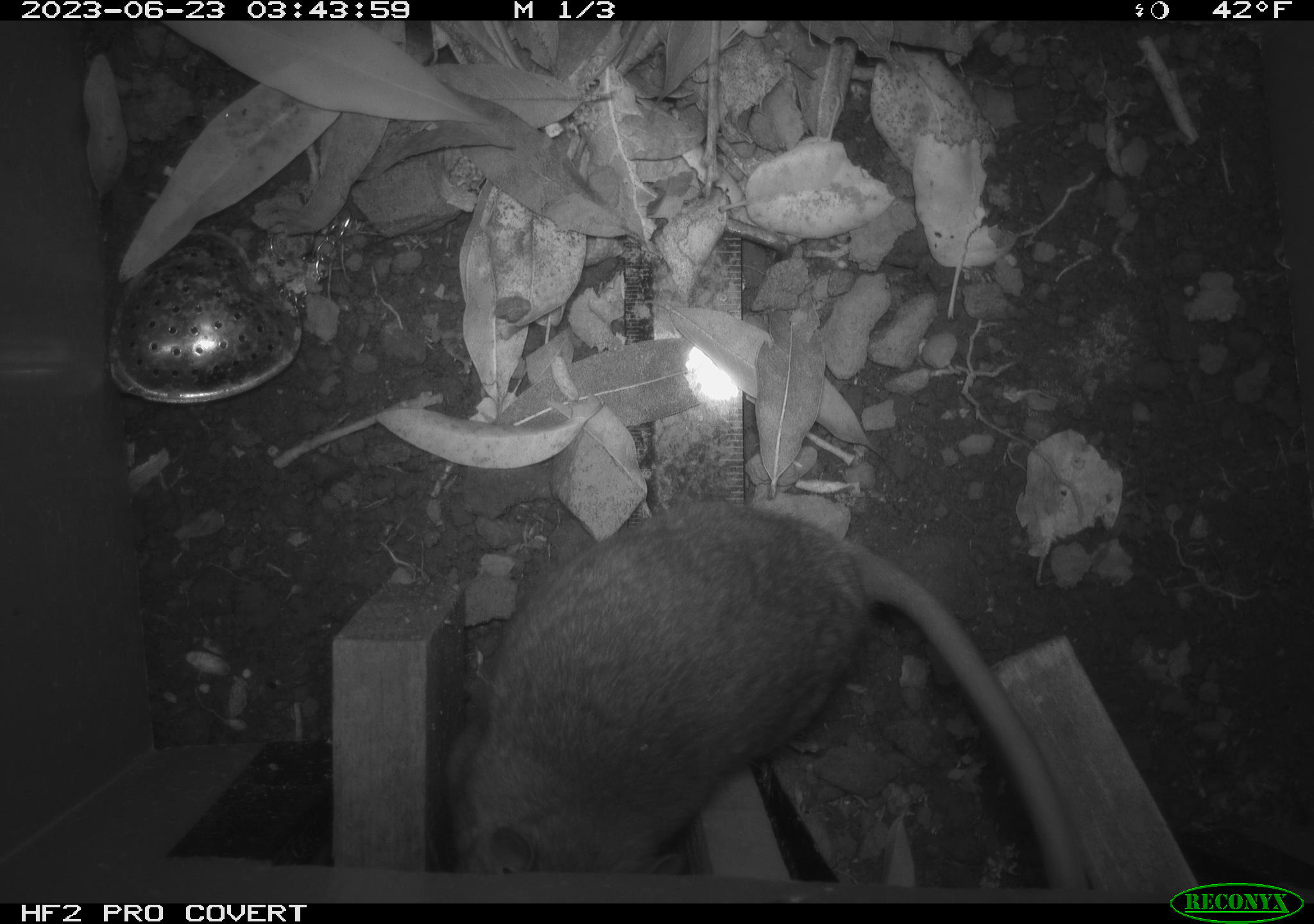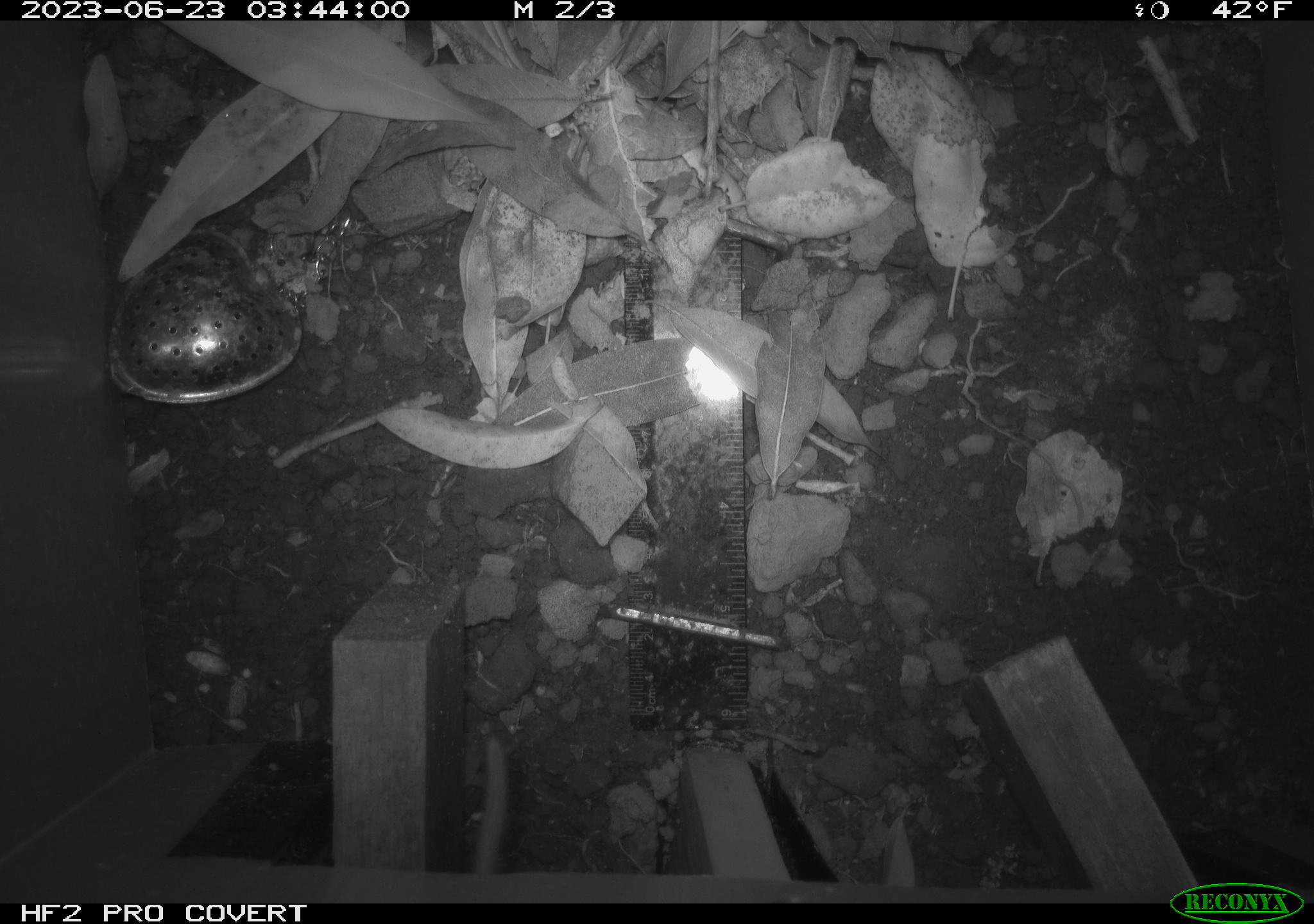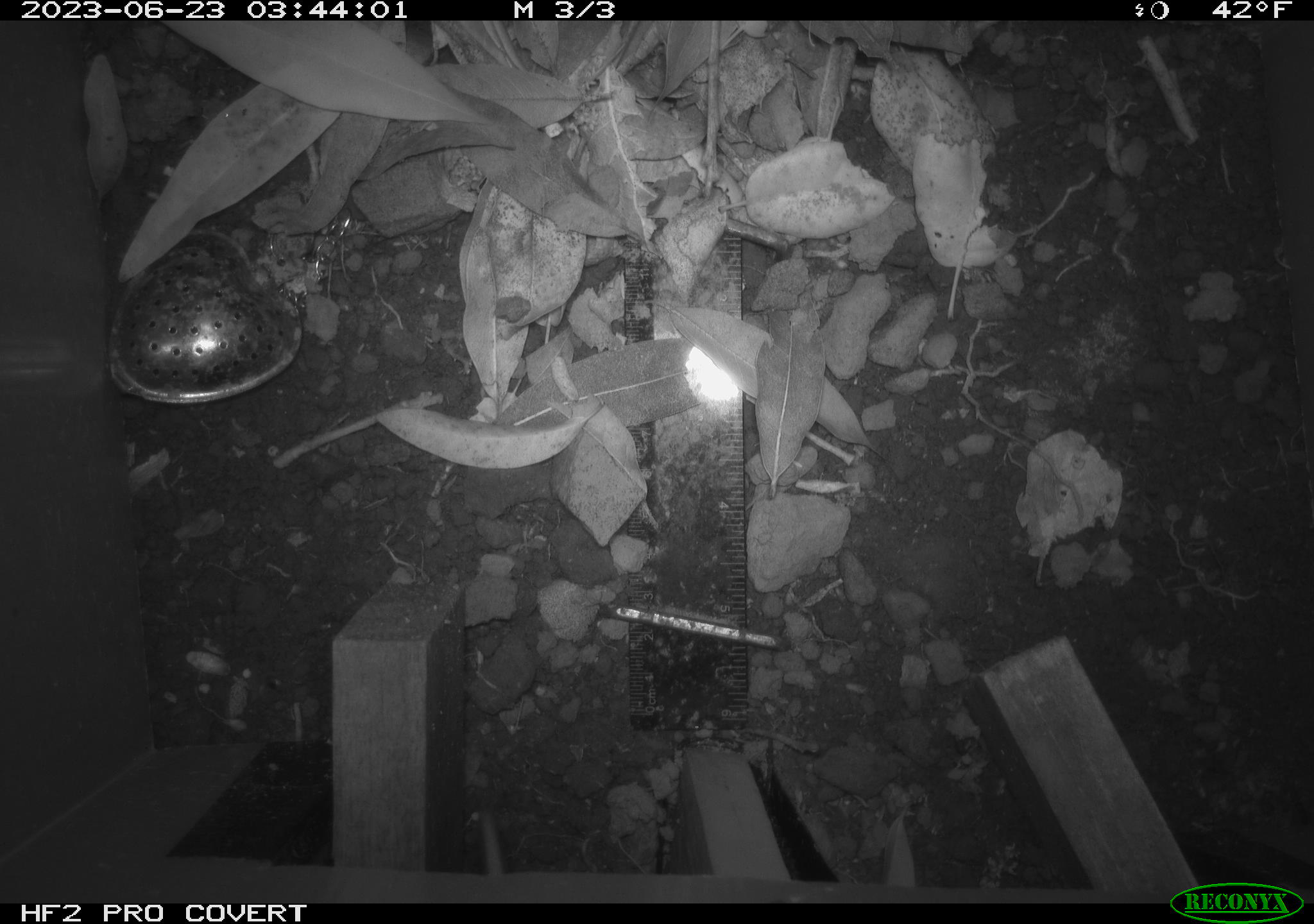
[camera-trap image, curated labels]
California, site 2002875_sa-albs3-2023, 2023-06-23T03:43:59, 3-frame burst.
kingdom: Animalia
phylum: Chordata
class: Mammalia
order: Rodentia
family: Cricetidae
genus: Neotoma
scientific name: Neotoma fuscipes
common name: dusky-footed woodrat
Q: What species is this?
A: Dusky-footed woodrat (Neotoma fuscipes).